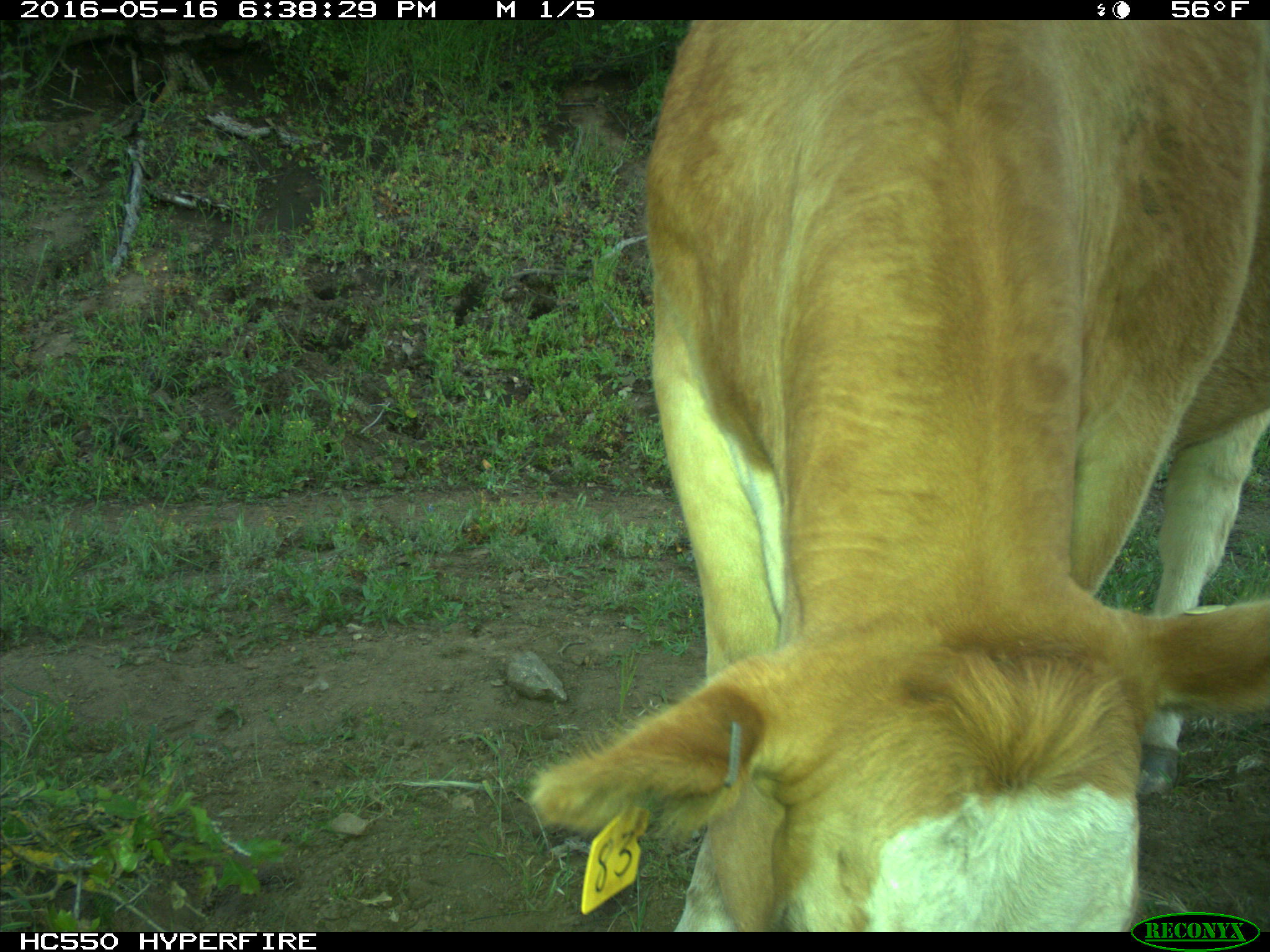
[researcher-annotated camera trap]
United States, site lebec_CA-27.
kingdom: Animalia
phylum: Chordata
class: Mammalia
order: Artiodactyla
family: Bovidae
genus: Bos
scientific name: Bos taurus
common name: domestic cow